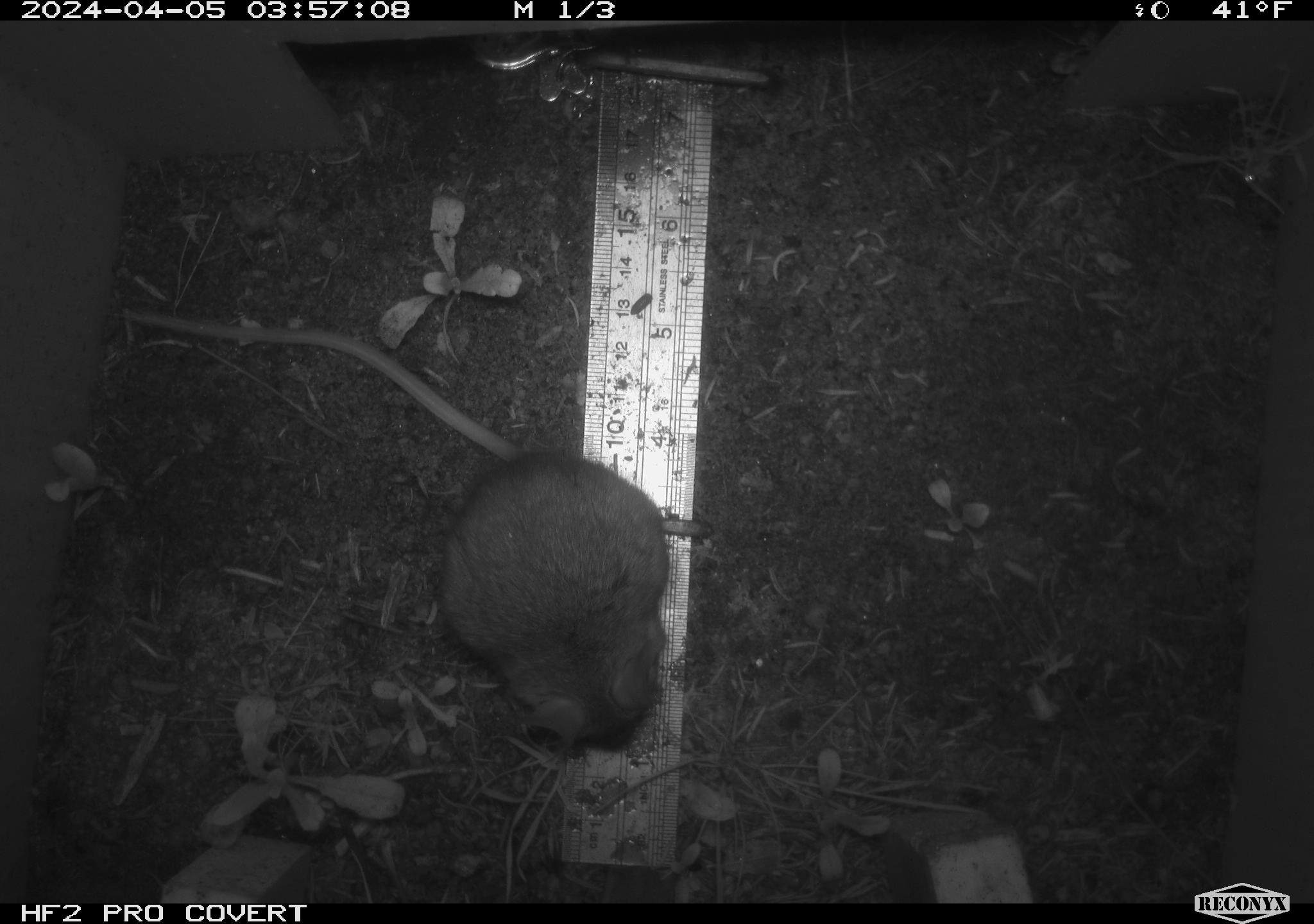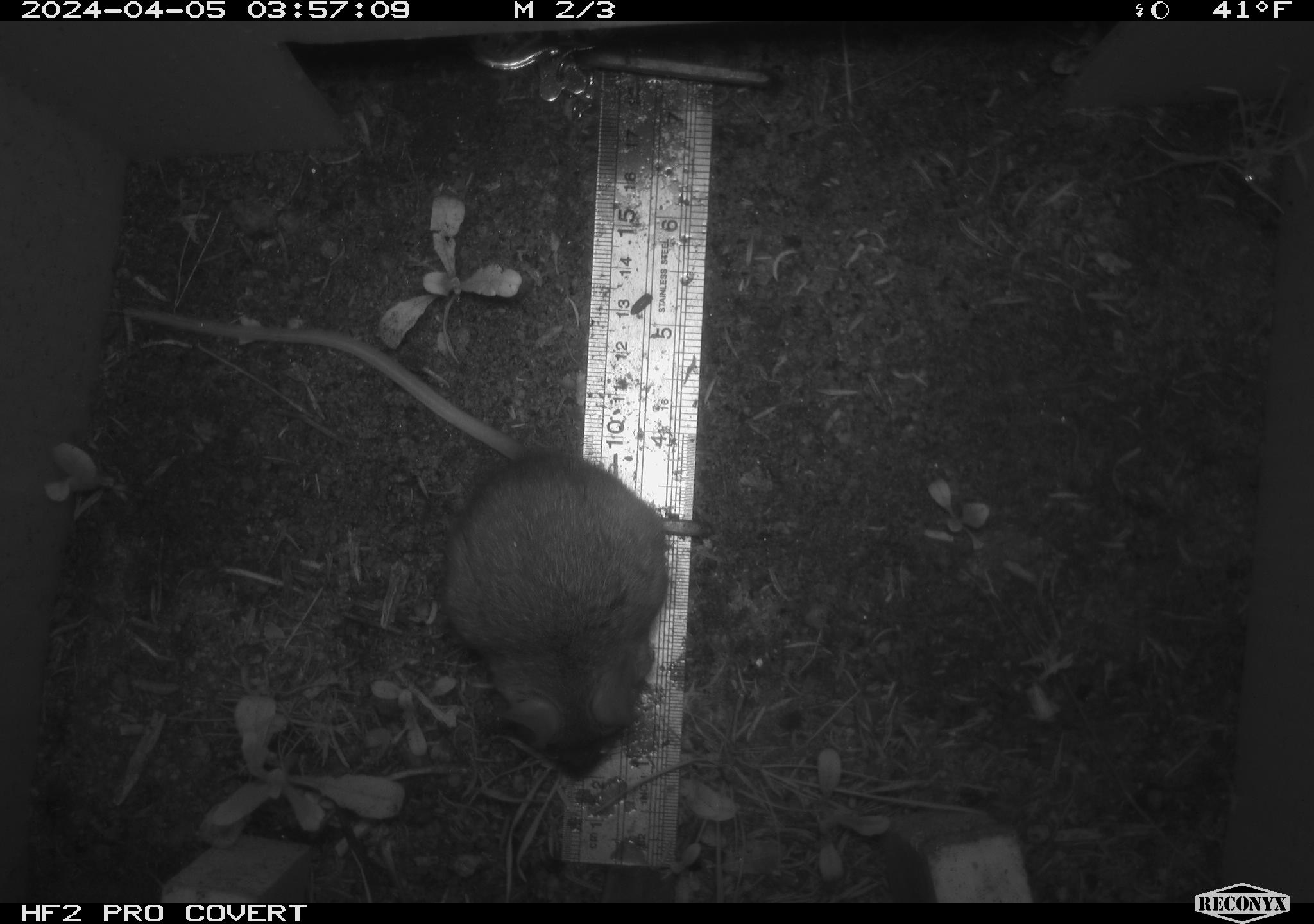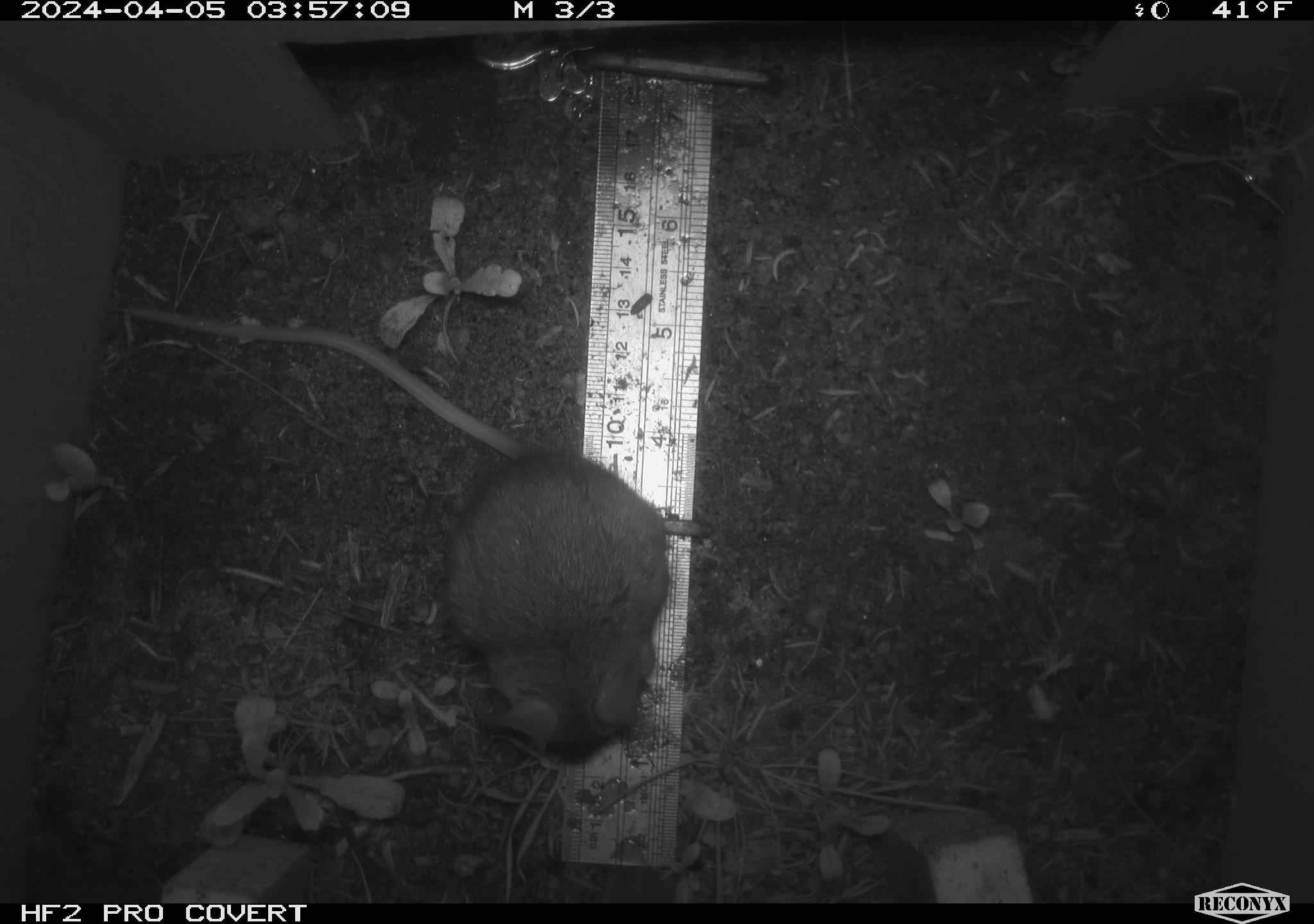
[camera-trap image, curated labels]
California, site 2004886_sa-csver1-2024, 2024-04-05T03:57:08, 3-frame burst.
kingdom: Animalia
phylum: Chordata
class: Mammalia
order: Rodentia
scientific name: Rodentia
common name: rodent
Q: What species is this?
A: Rodent (Rodentia).